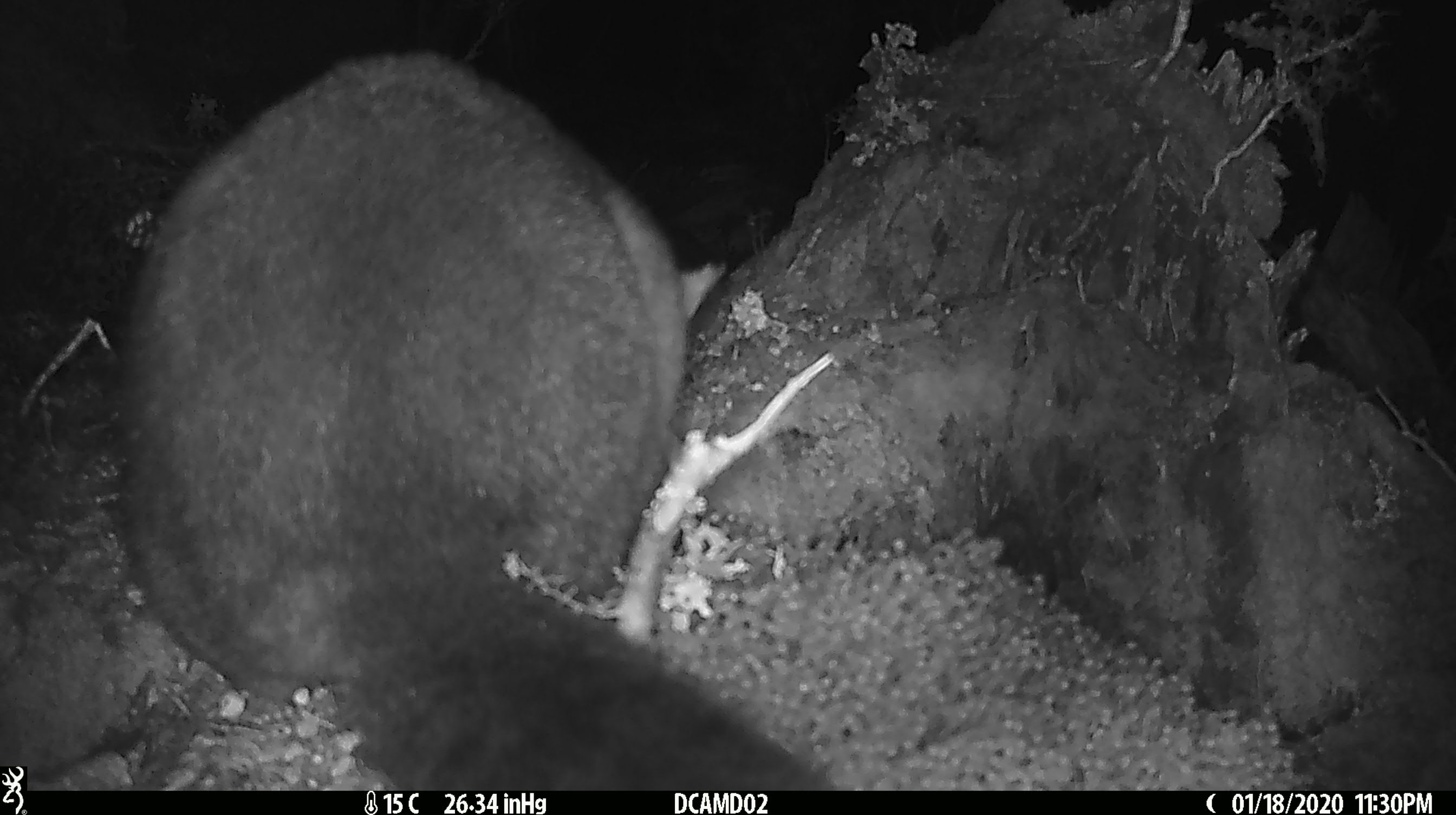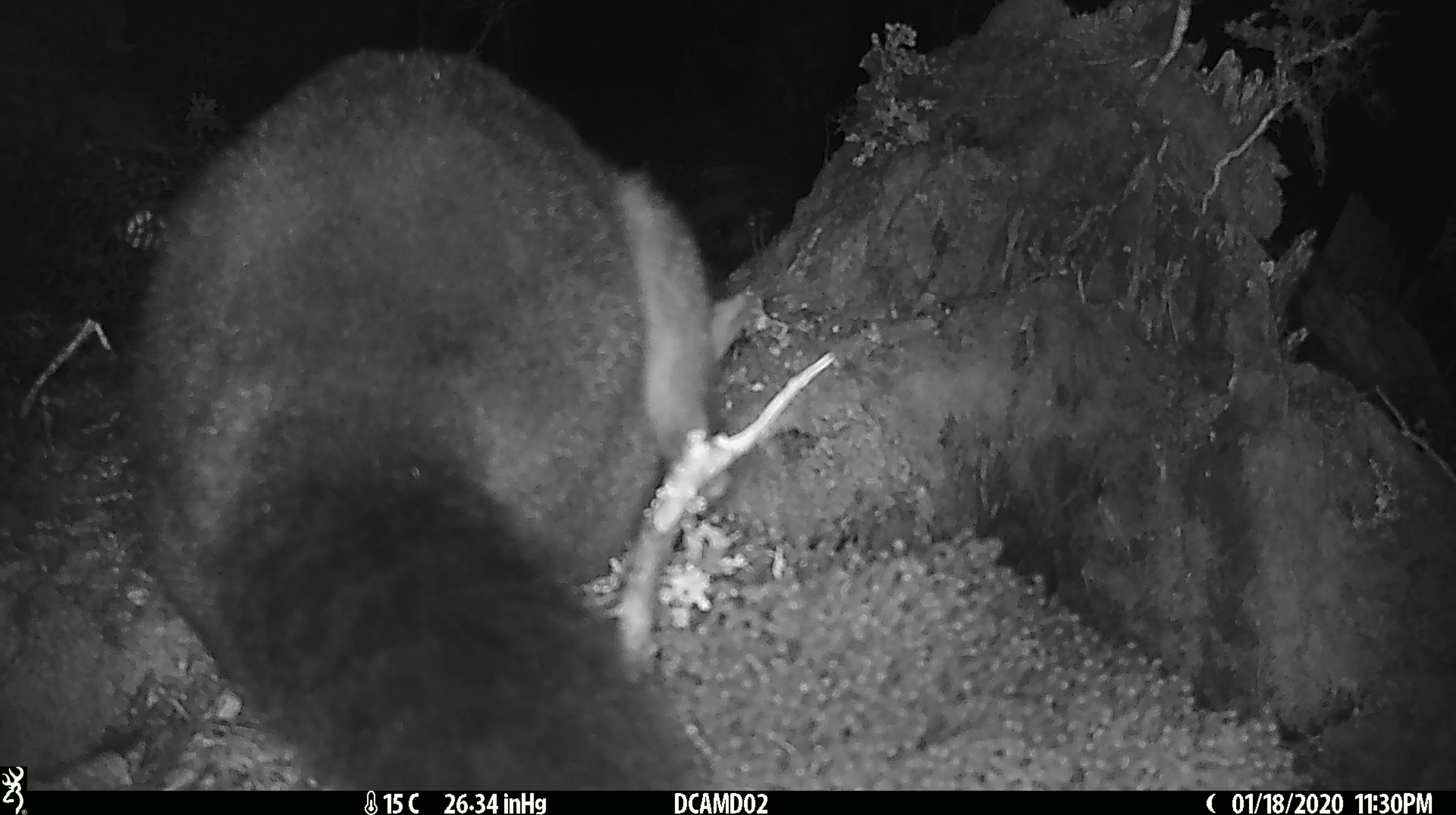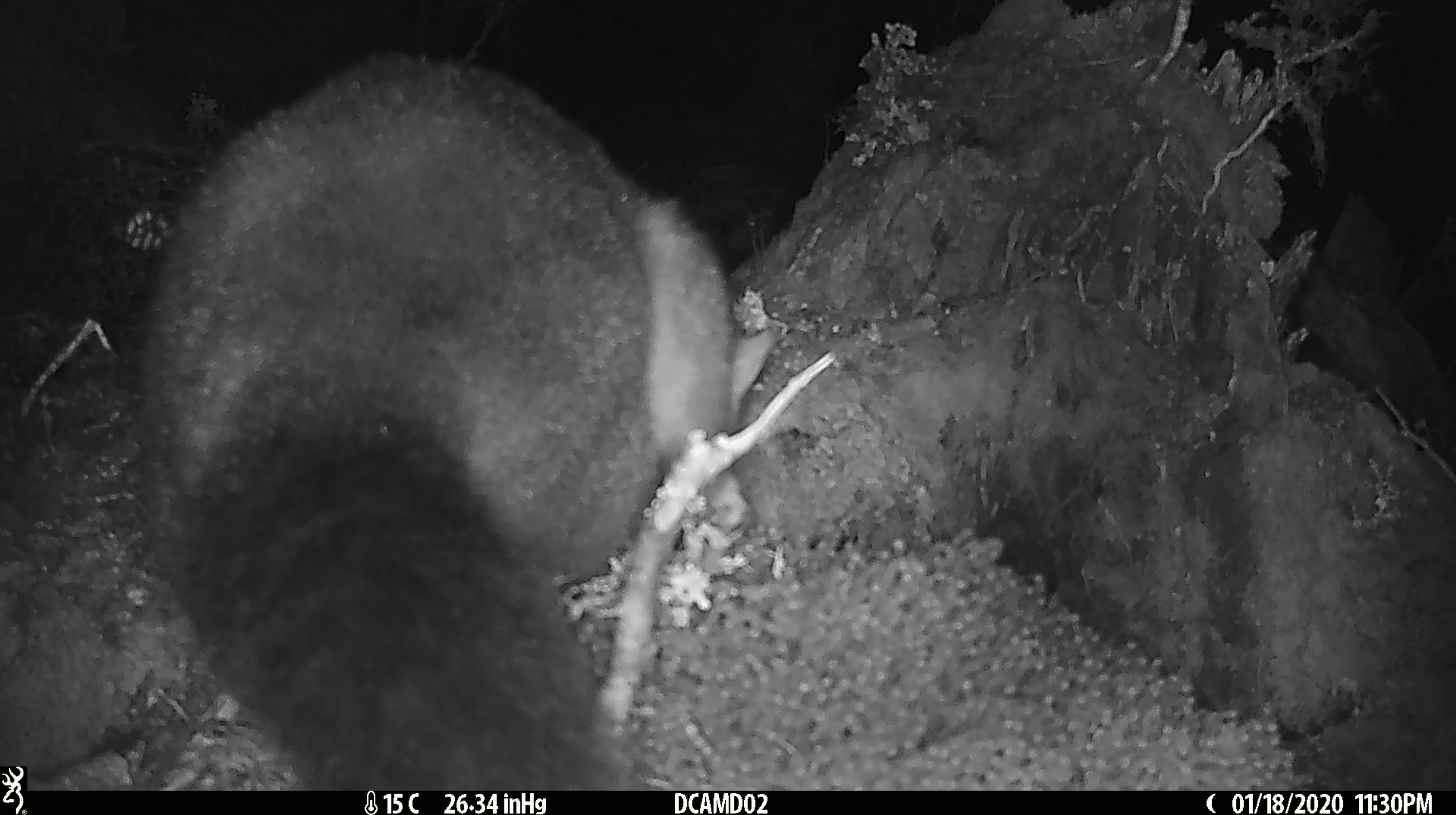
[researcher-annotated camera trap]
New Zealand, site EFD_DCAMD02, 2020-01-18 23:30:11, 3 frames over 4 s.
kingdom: Animalia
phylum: Chordata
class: Mammalia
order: Diprotodontia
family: Phalangeridae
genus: Trichosurus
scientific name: Trichosurus vulpecula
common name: common brushtail possum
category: possum